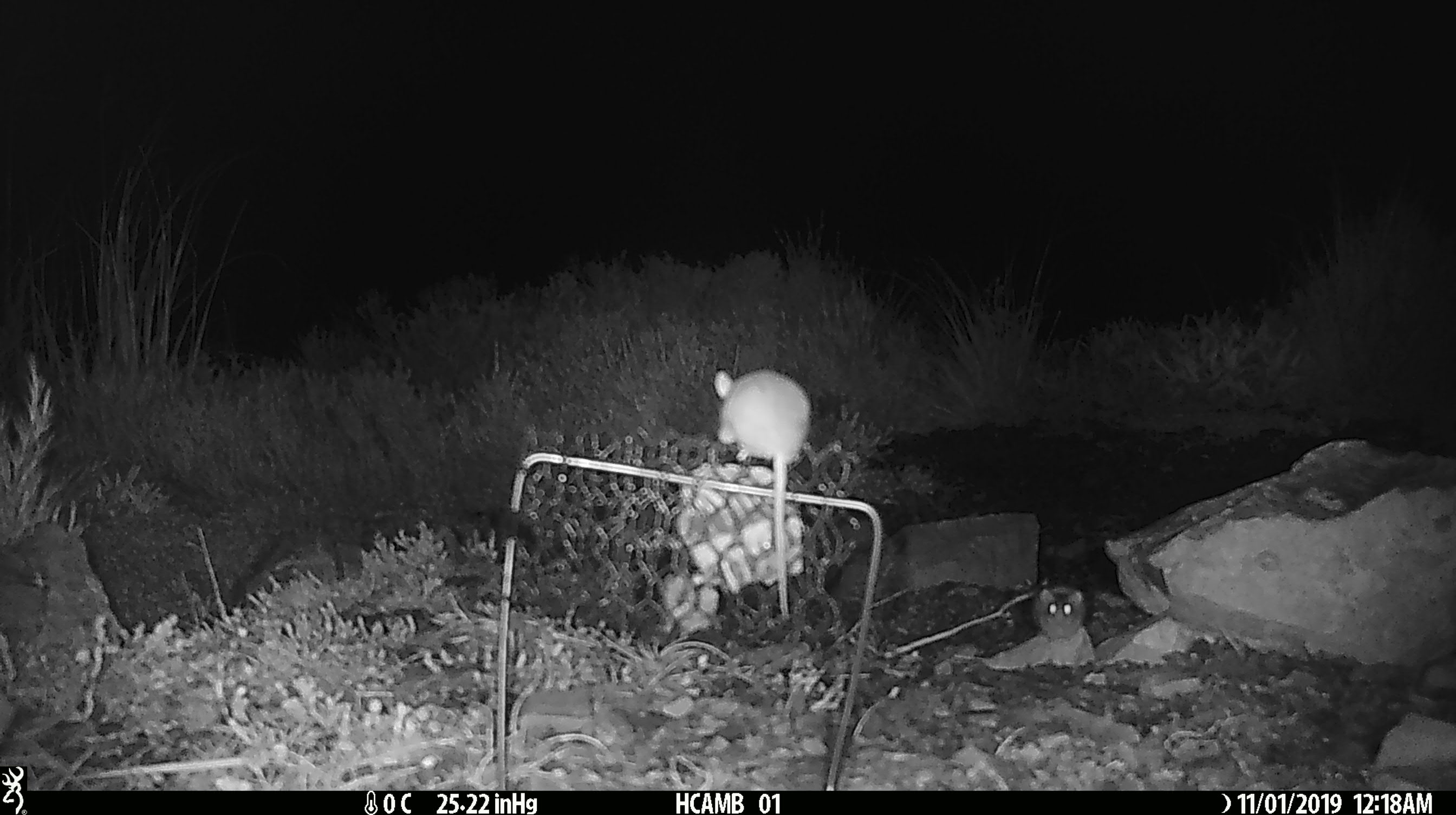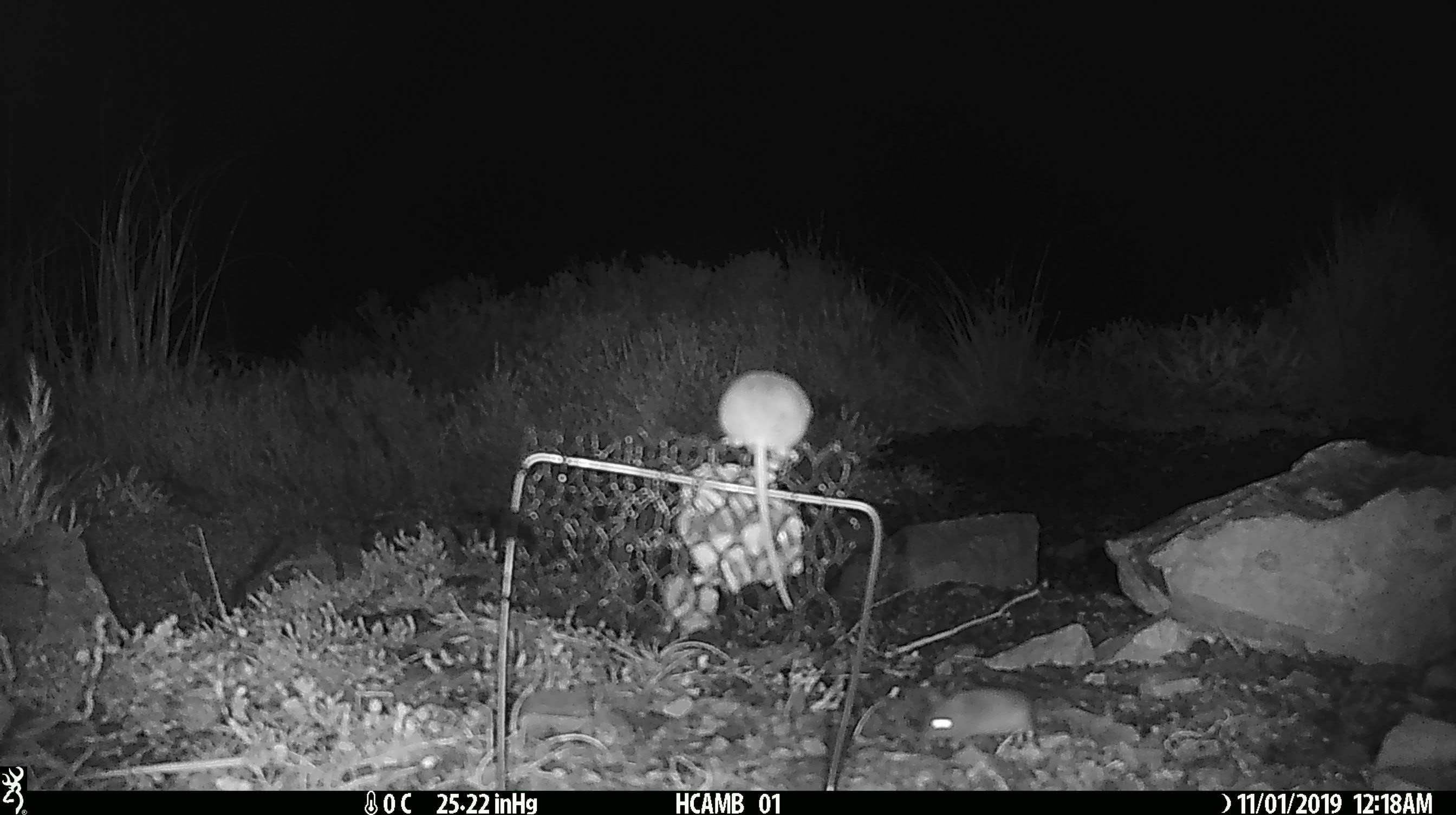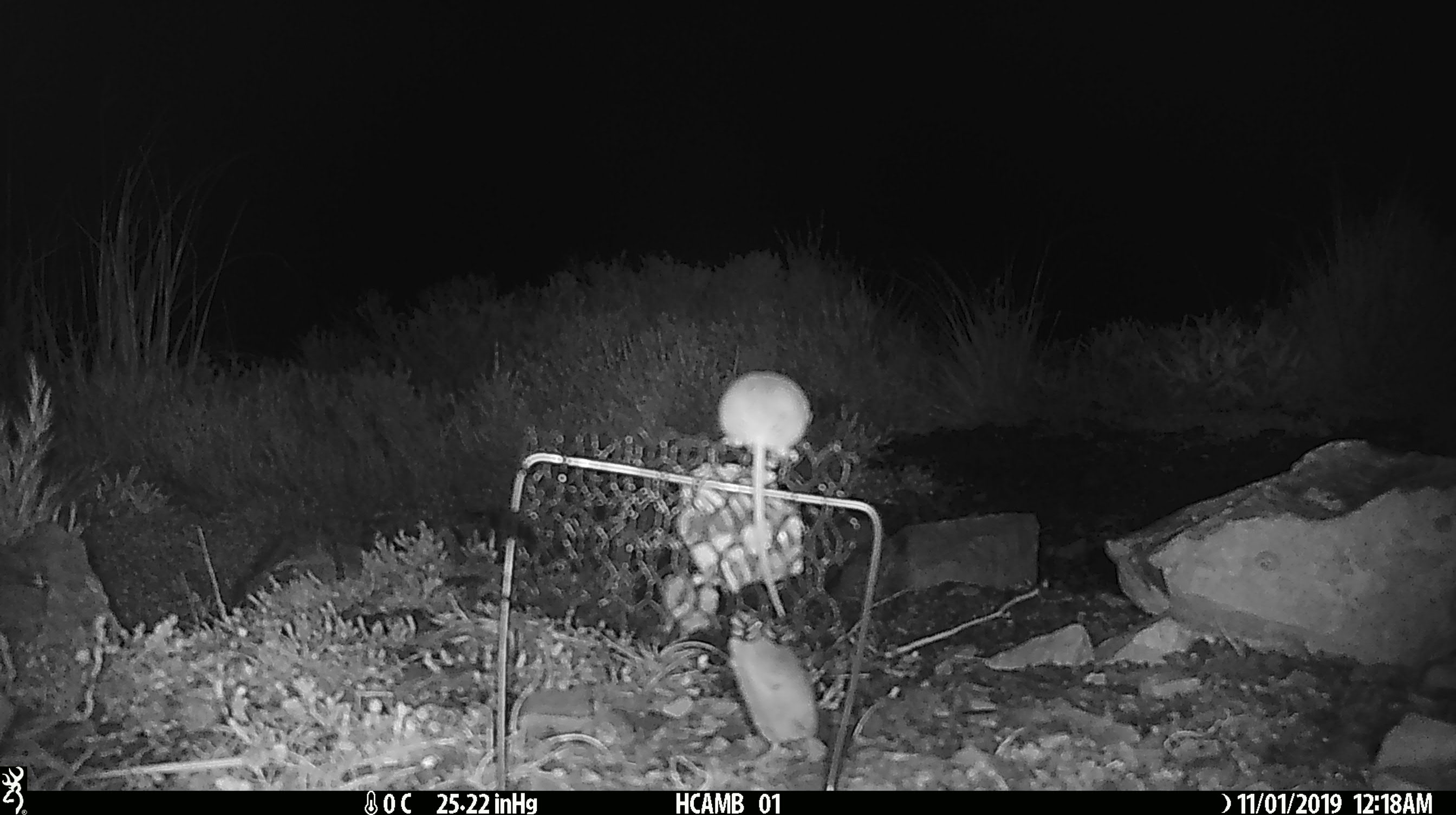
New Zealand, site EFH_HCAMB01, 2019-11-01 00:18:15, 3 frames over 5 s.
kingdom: Animalia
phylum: Chordata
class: Mammalia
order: Rodentia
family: Muridae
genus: Mus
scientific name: Mus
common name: mouse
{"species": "mouse (Mus)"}